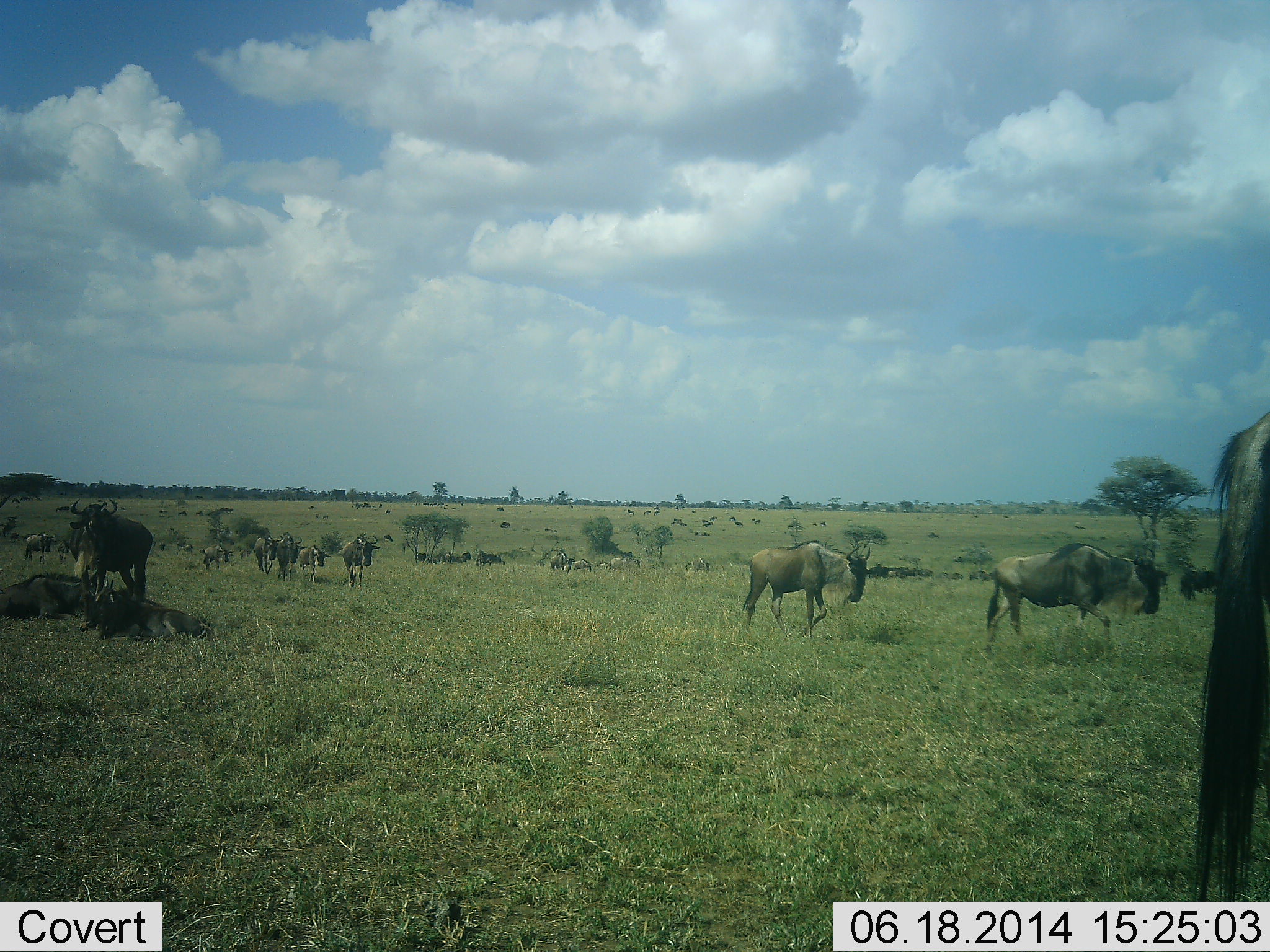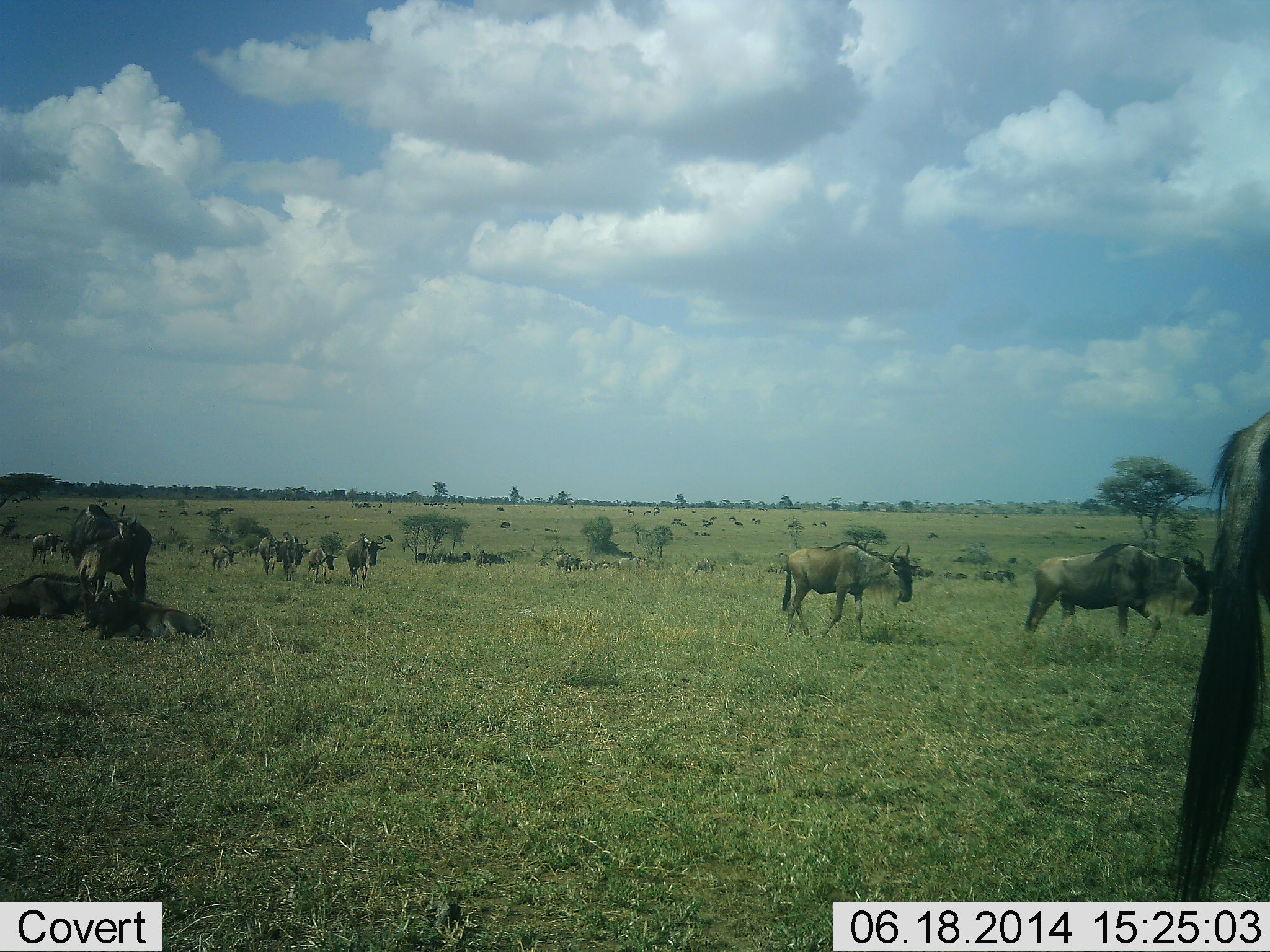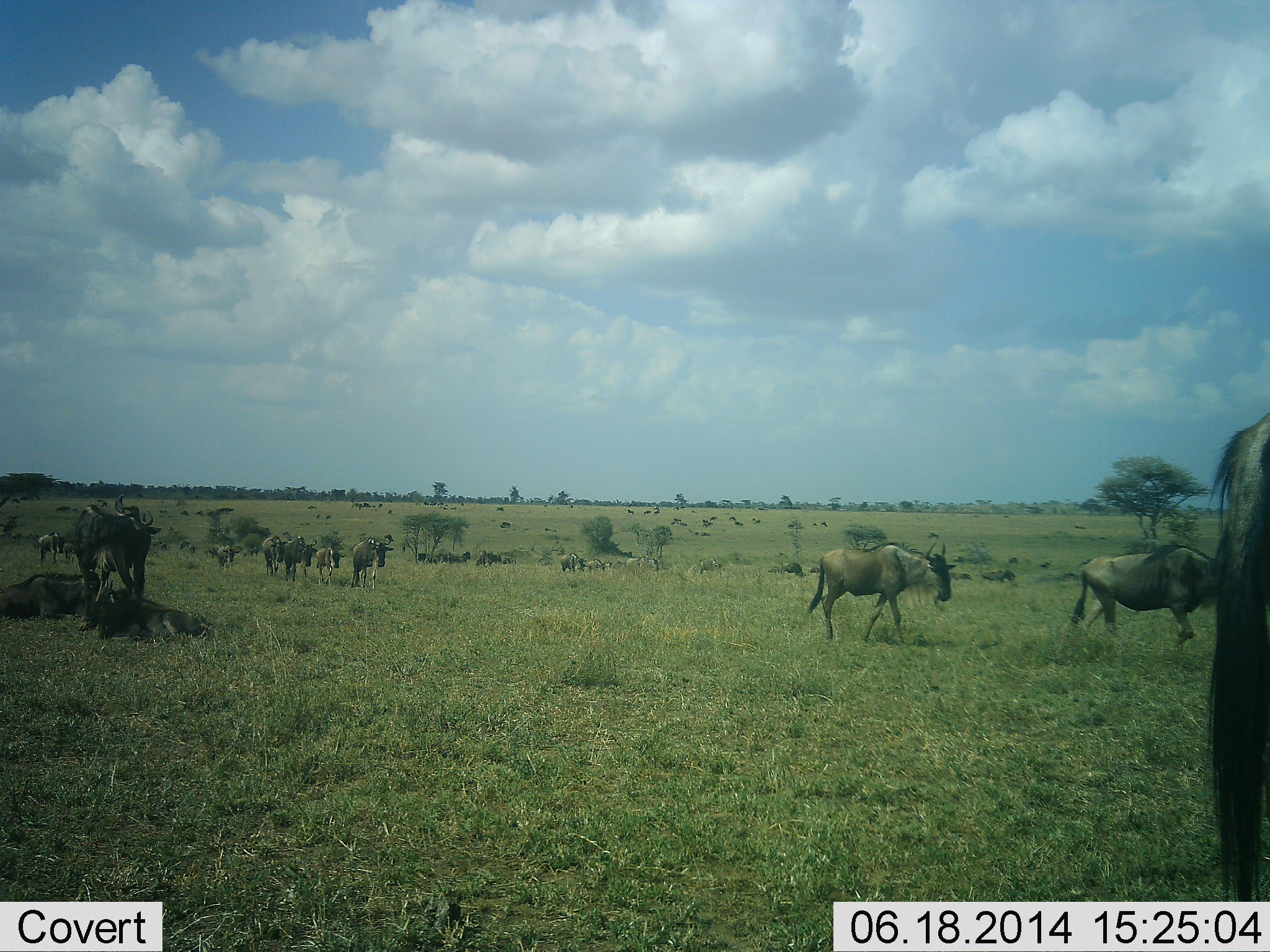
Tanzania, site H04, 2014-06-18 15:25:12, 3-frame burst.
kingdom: Animalia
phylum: Chordata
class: Mammalia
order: Artiodactyla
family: Bovidae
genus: Connochaetes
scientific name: Connochaetes taurinus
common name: blue wildebeest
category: wildebeest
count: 11-50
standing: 70%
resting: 40%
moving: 80%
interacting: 10%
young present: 10%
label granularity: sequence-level